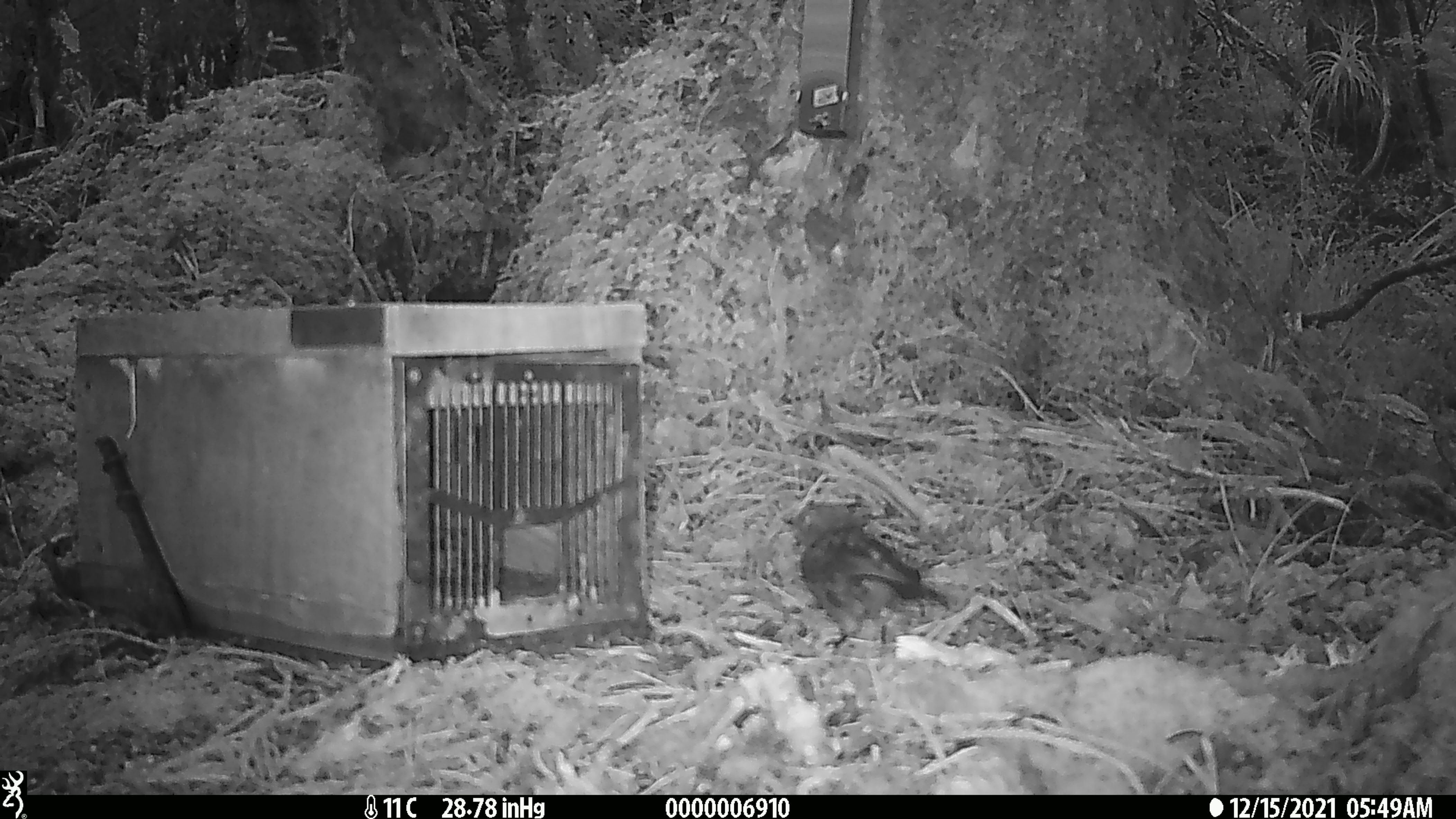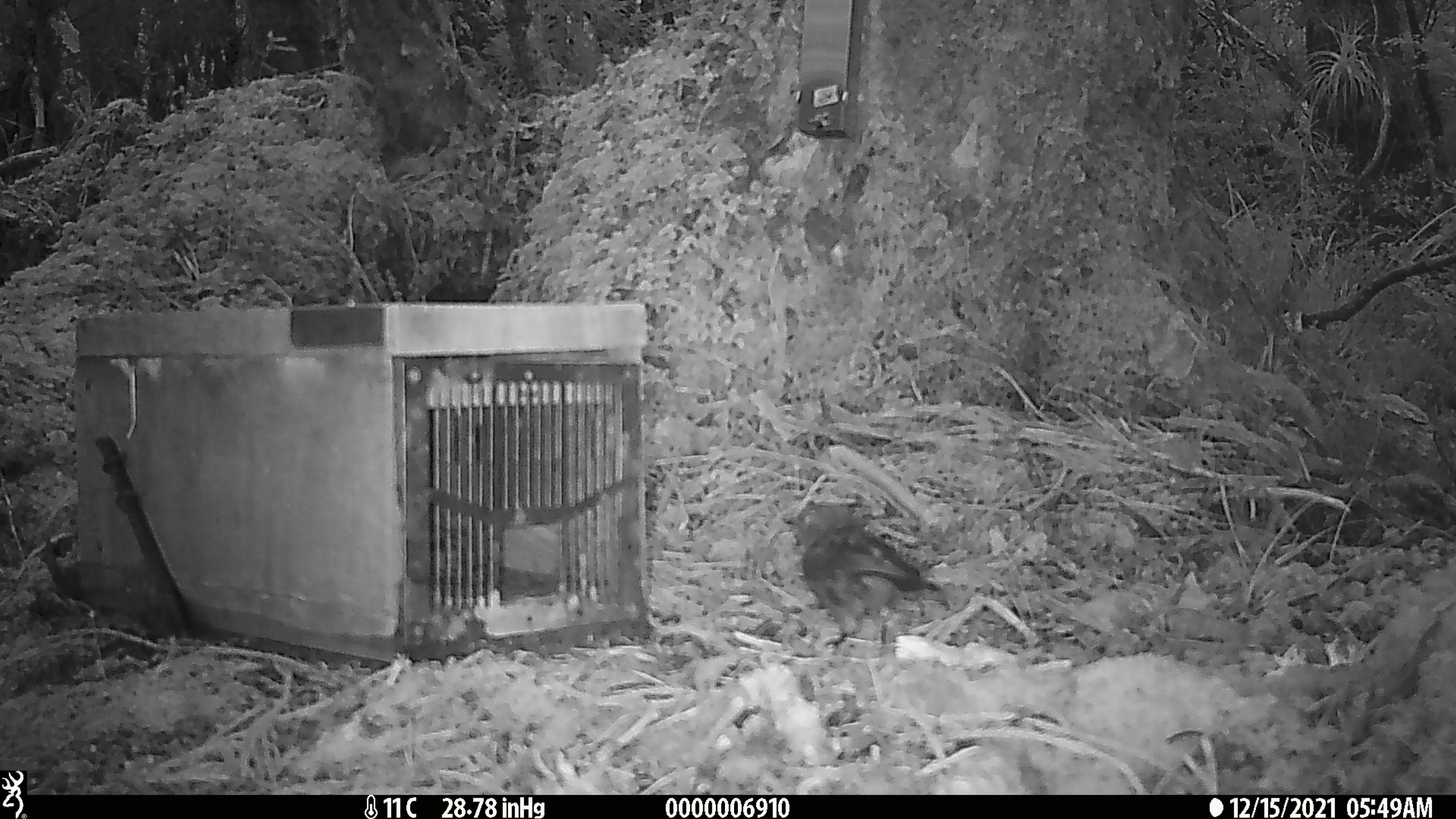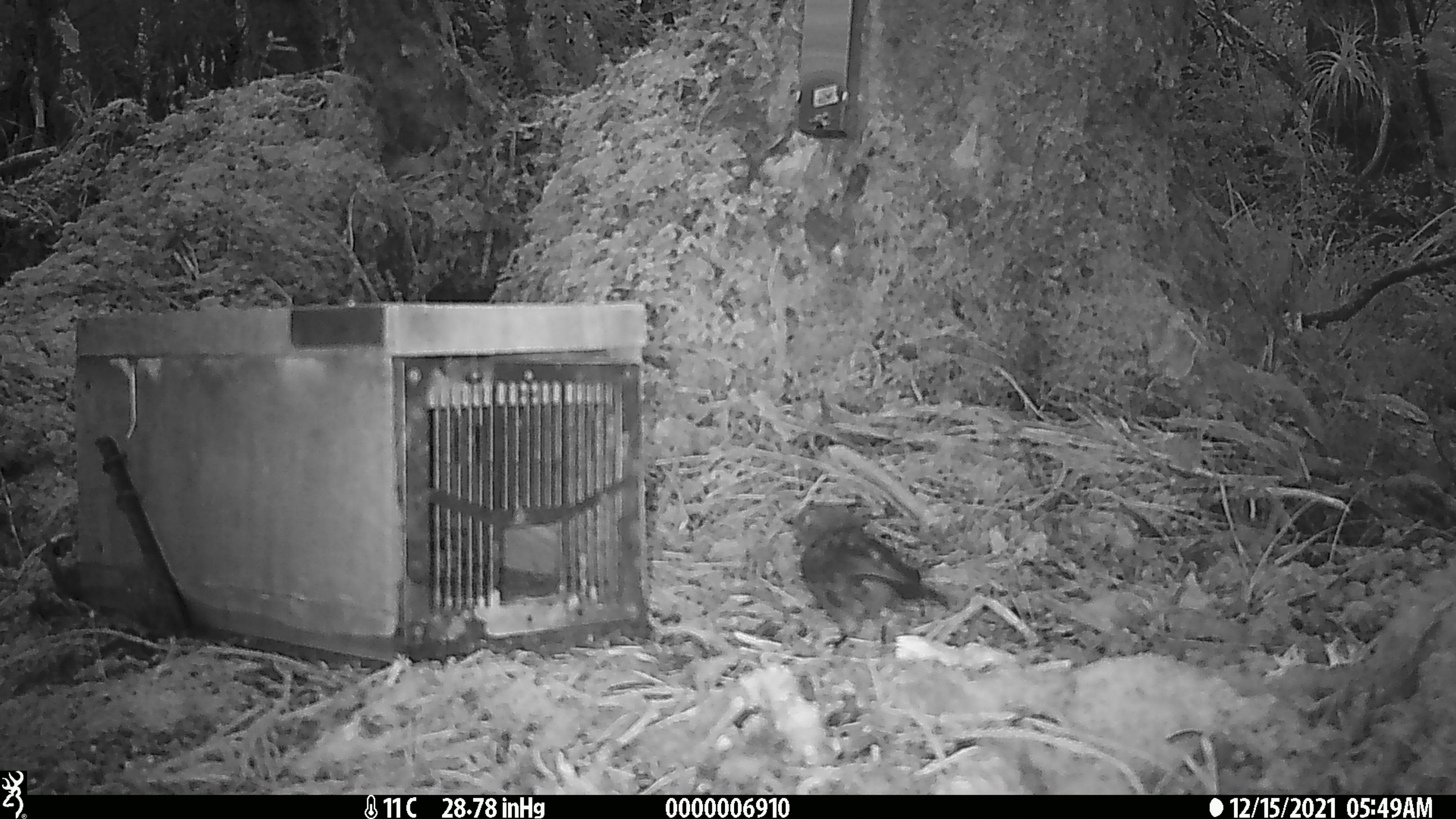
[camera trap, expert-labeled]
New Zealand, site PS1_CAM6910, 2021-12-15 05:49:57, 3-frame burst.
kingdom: Animalia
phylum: Chordata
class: Aves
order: Passeriformes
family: Petroicidae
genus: Petroica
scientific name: Petroica australis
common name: new zealand robin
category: robin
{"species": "robin (new zealand robin) (Petroica australis)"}